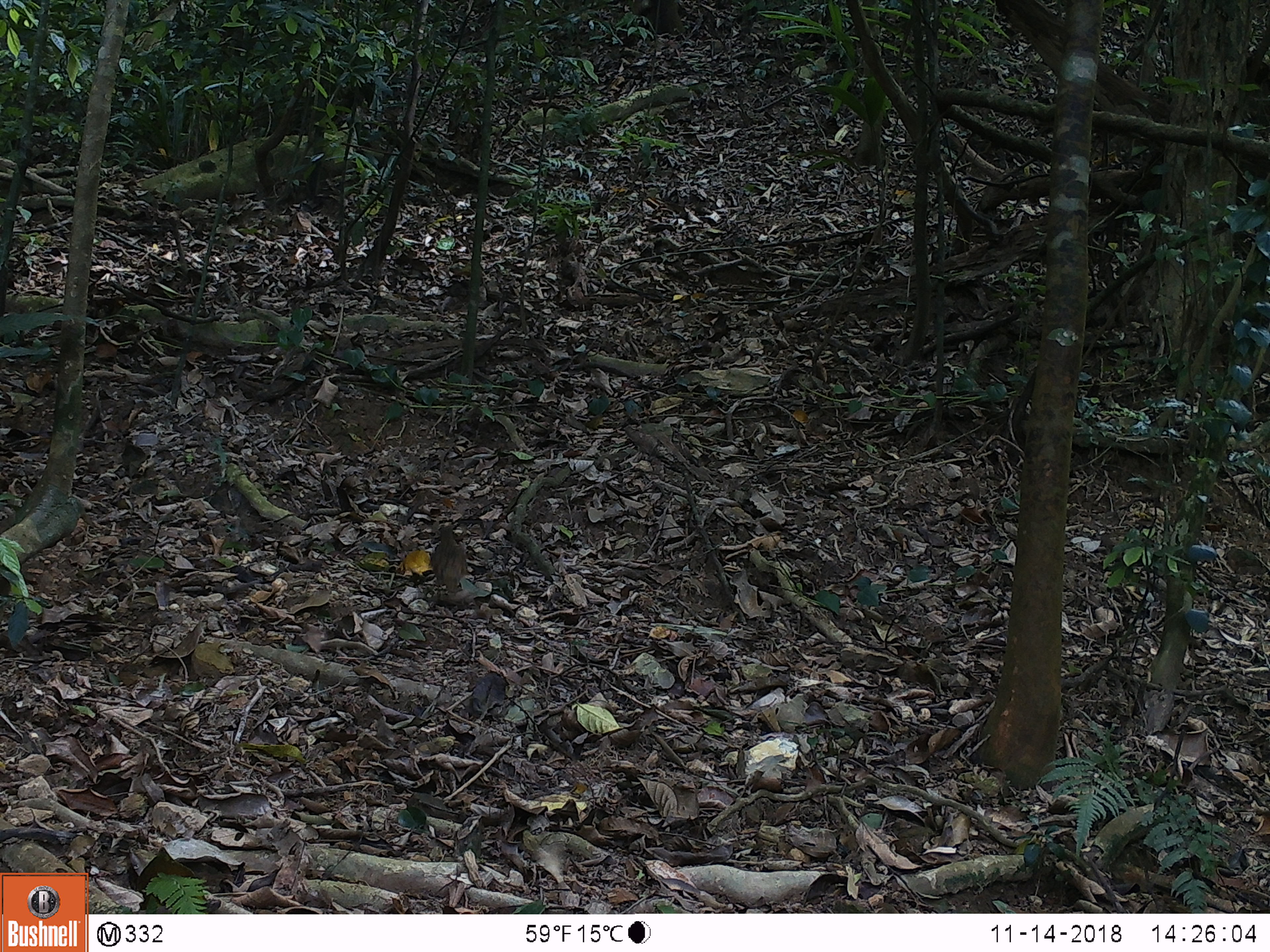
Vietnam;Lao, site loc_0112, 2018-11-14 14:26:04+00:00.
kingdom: Animalia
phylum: Chordata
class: Aves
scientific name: Aves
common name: bird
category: unidentified bird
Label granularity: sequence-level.